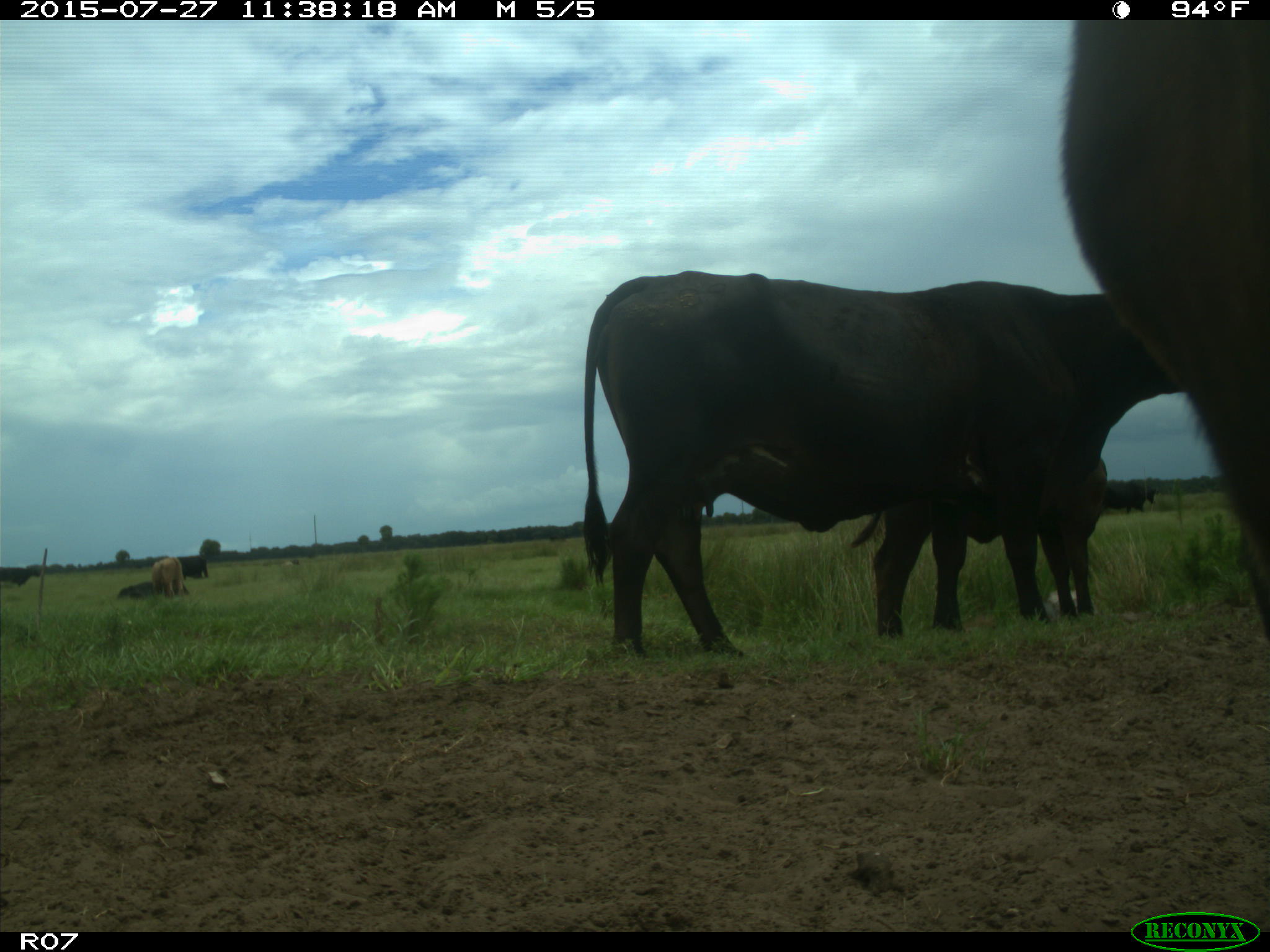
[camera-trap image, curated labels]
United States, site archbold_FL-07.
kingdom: Animalia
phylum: Chordata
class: Mammalia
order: Artiodactyla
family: Bovidae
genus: Bos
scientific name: Bos taurus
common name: domestic cow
Bos taurus (domestic cow).